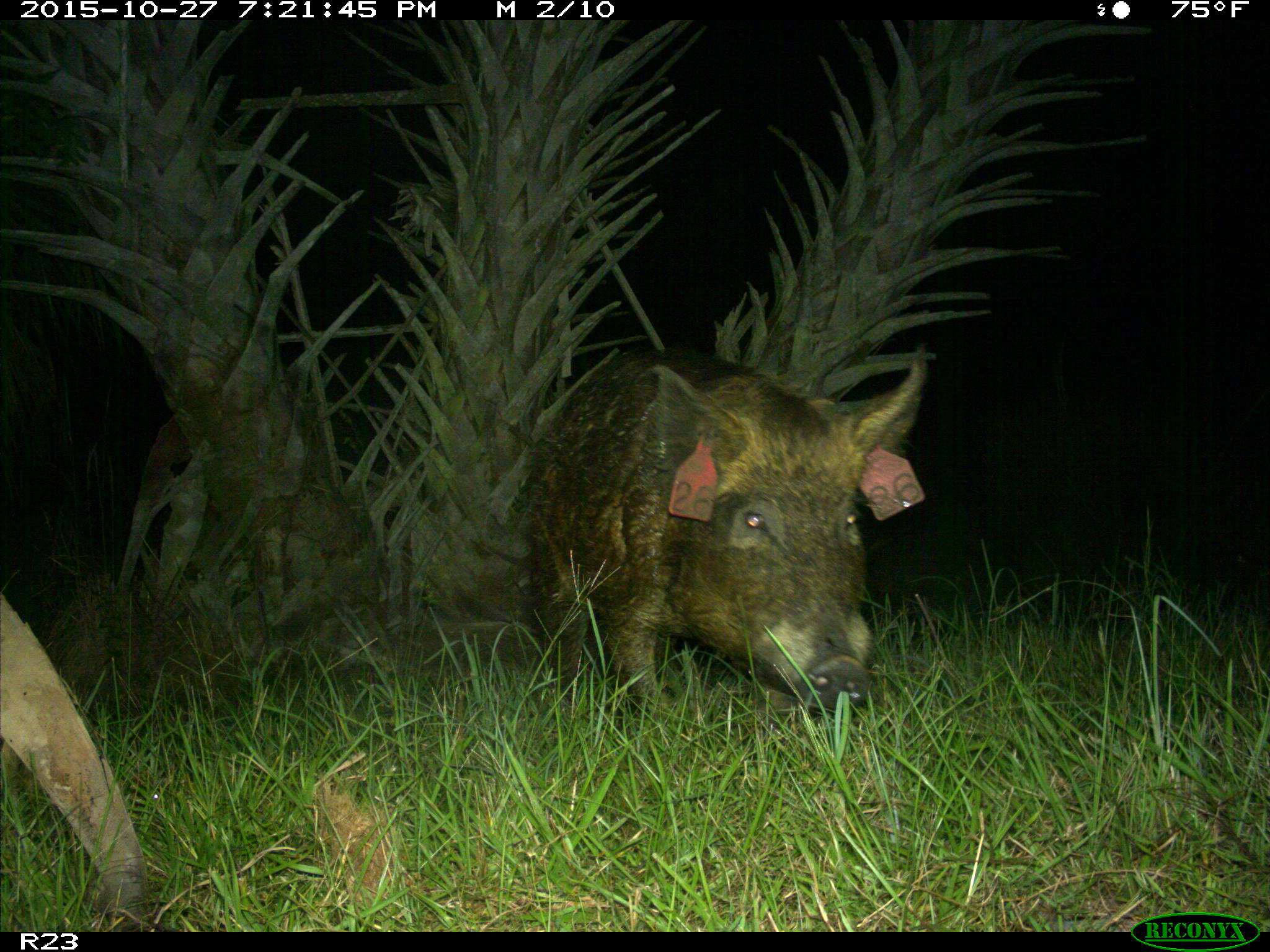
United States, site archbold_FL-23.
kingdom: Animalia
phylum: Chordata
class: Mammalia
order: Artiodactyla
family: Suidae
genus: Sus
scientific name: Sus scrofa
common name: wild boar